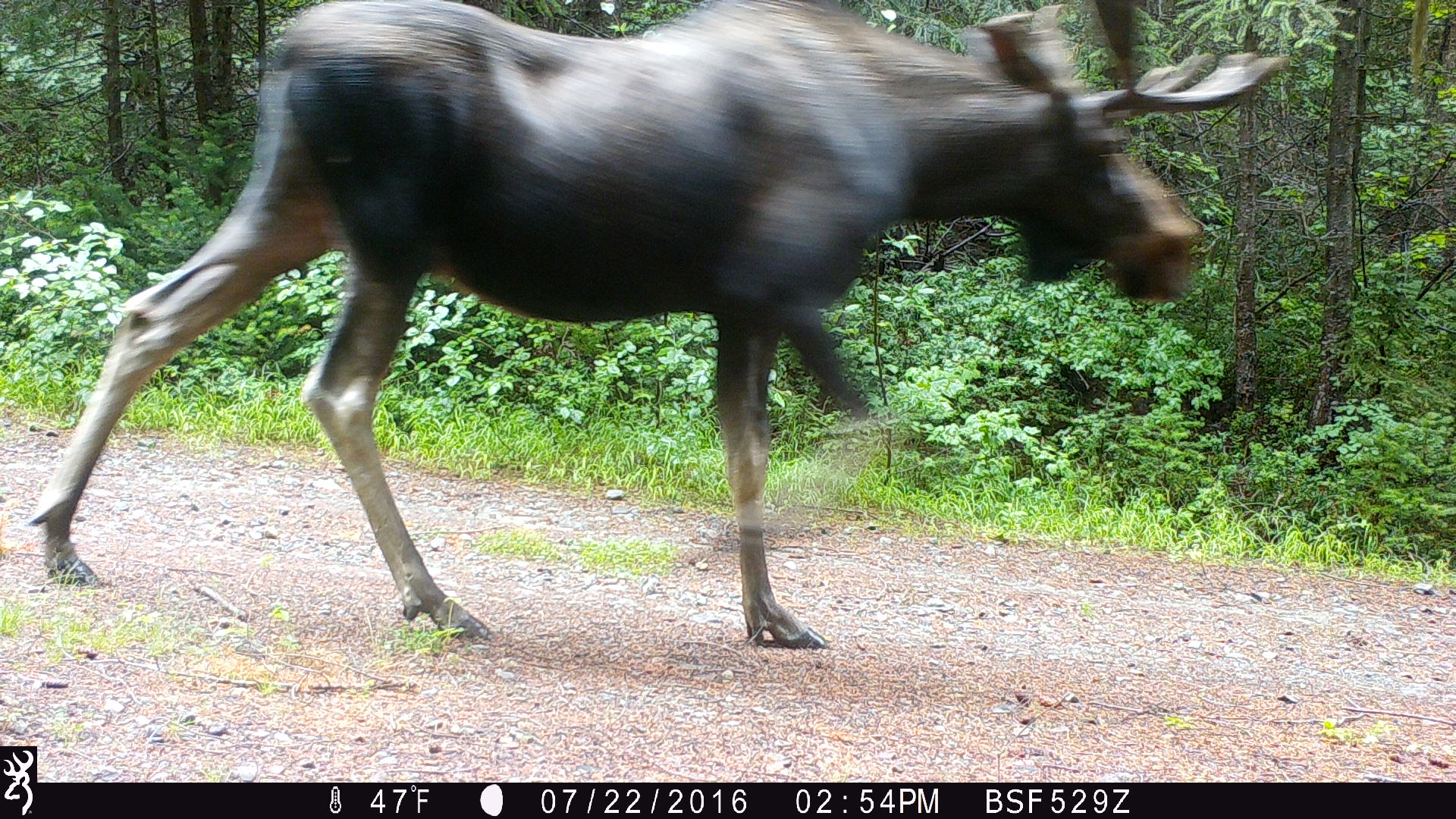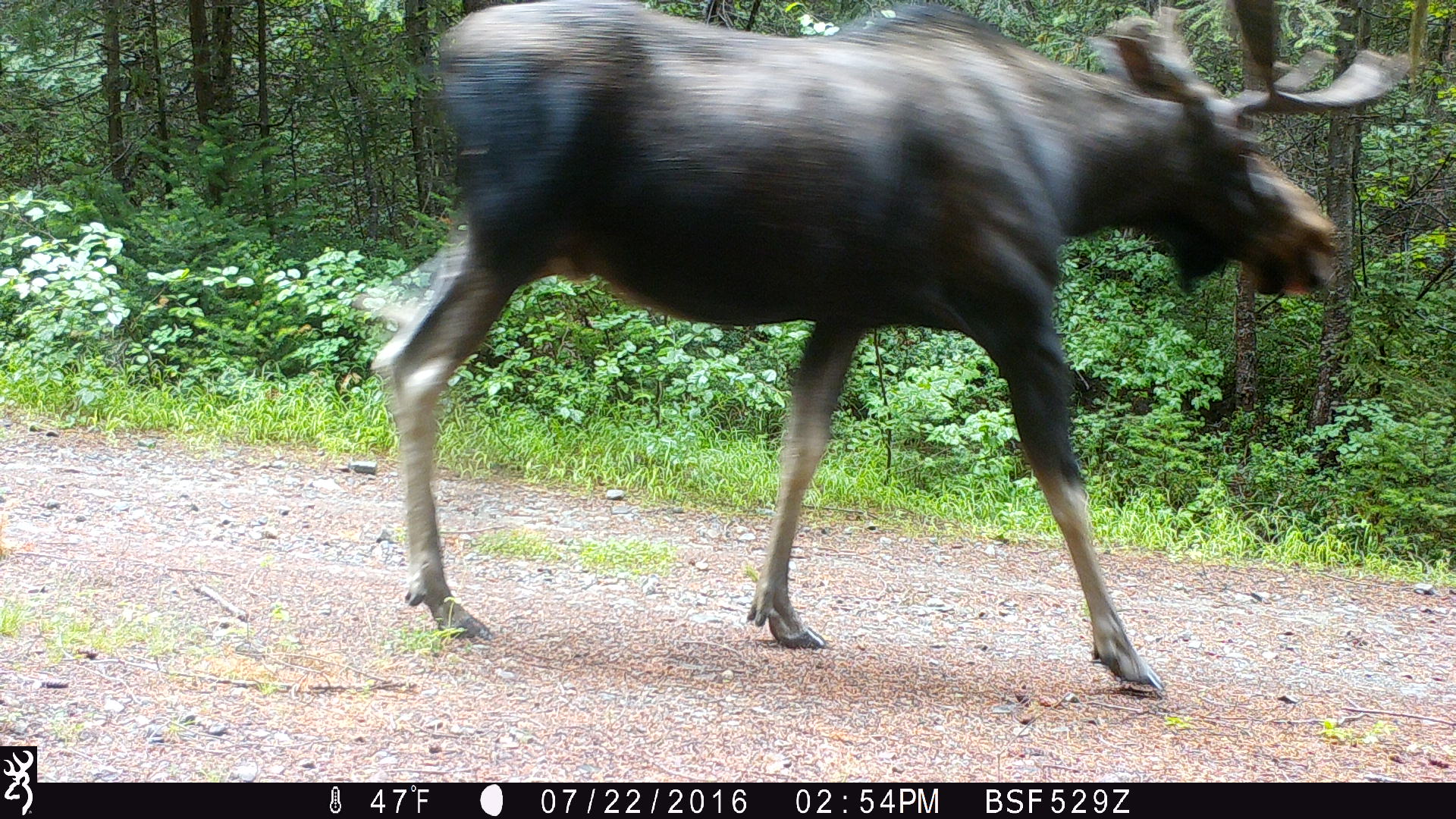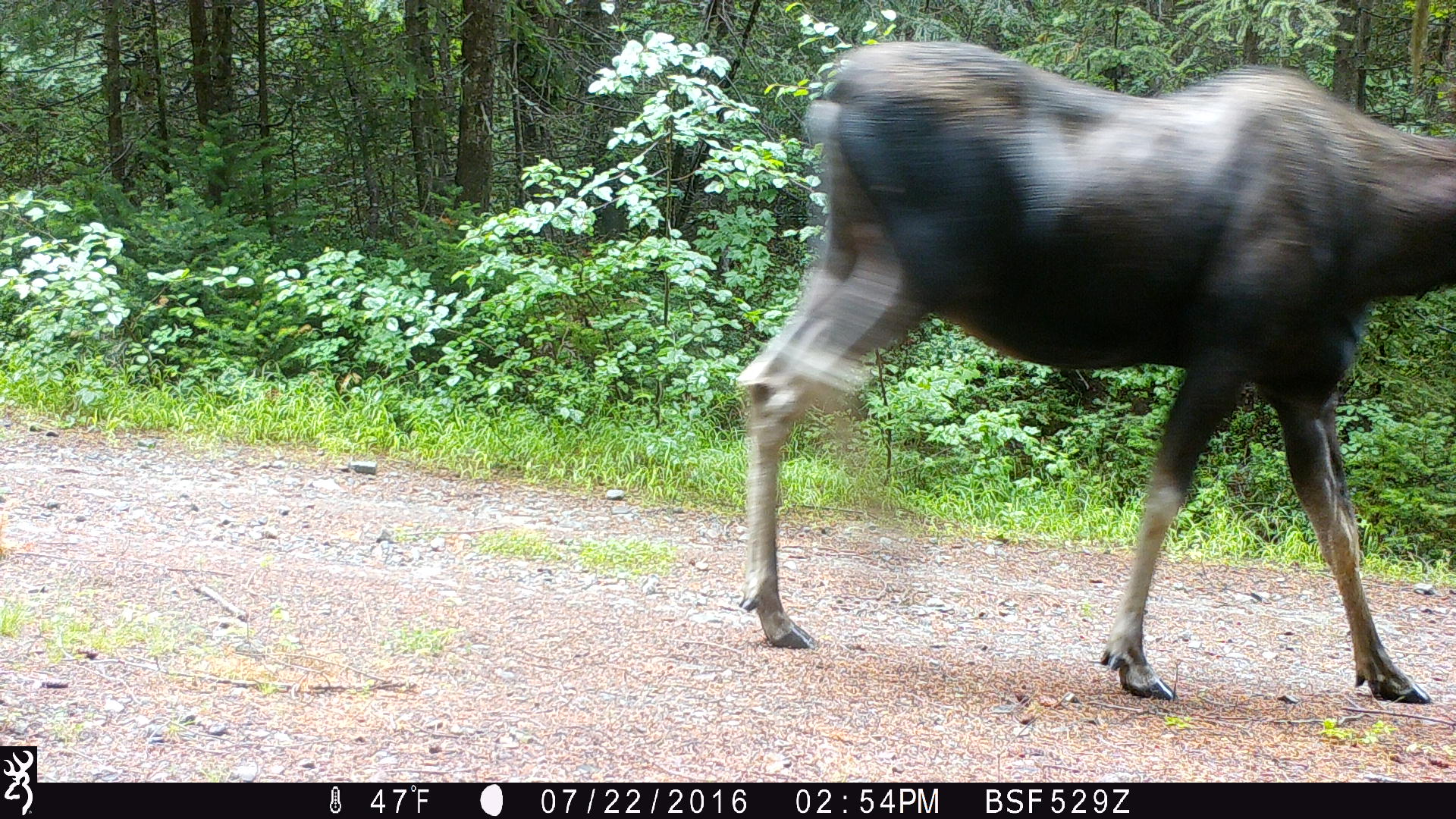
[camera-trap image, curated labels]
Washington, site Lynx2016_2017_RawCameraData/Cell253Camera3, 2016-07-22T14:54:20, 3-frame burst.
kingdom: Animalia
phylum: Chordata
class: Mammalia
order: Artiodactyla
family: Cervidae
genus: Alces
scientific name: Alces alces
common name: moose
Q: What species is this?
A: Alces alces (moose).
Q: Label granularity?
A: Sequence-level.